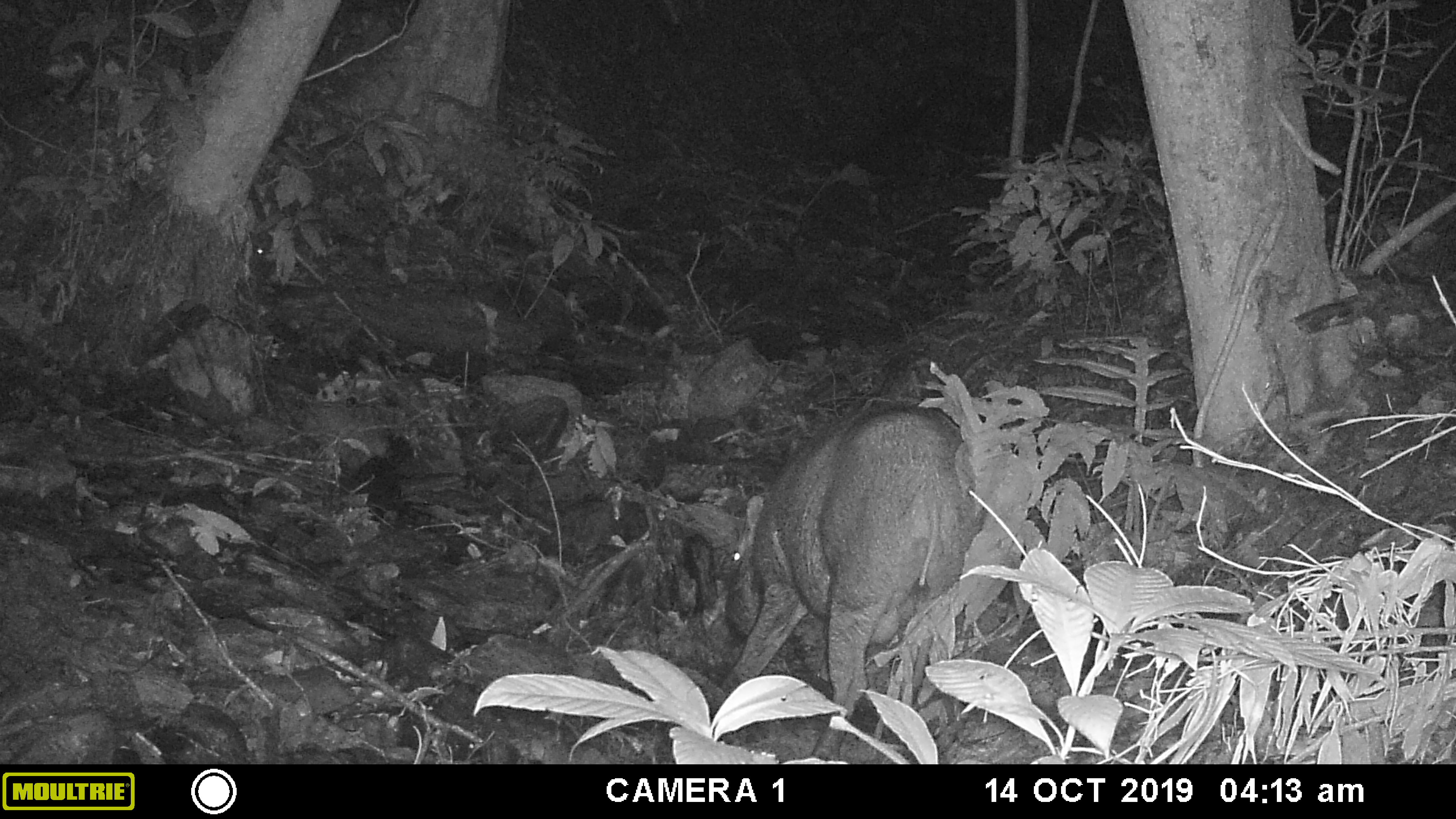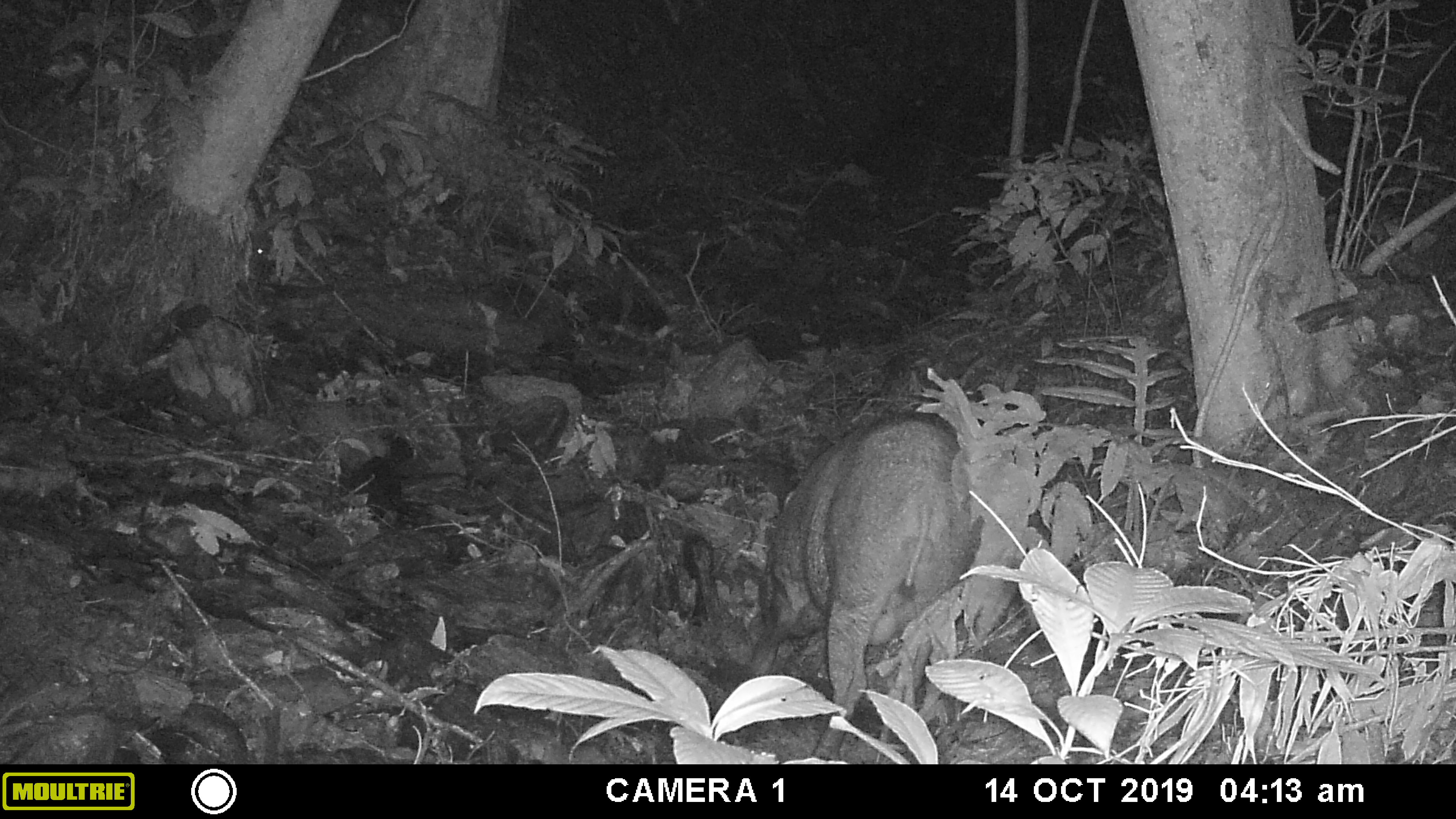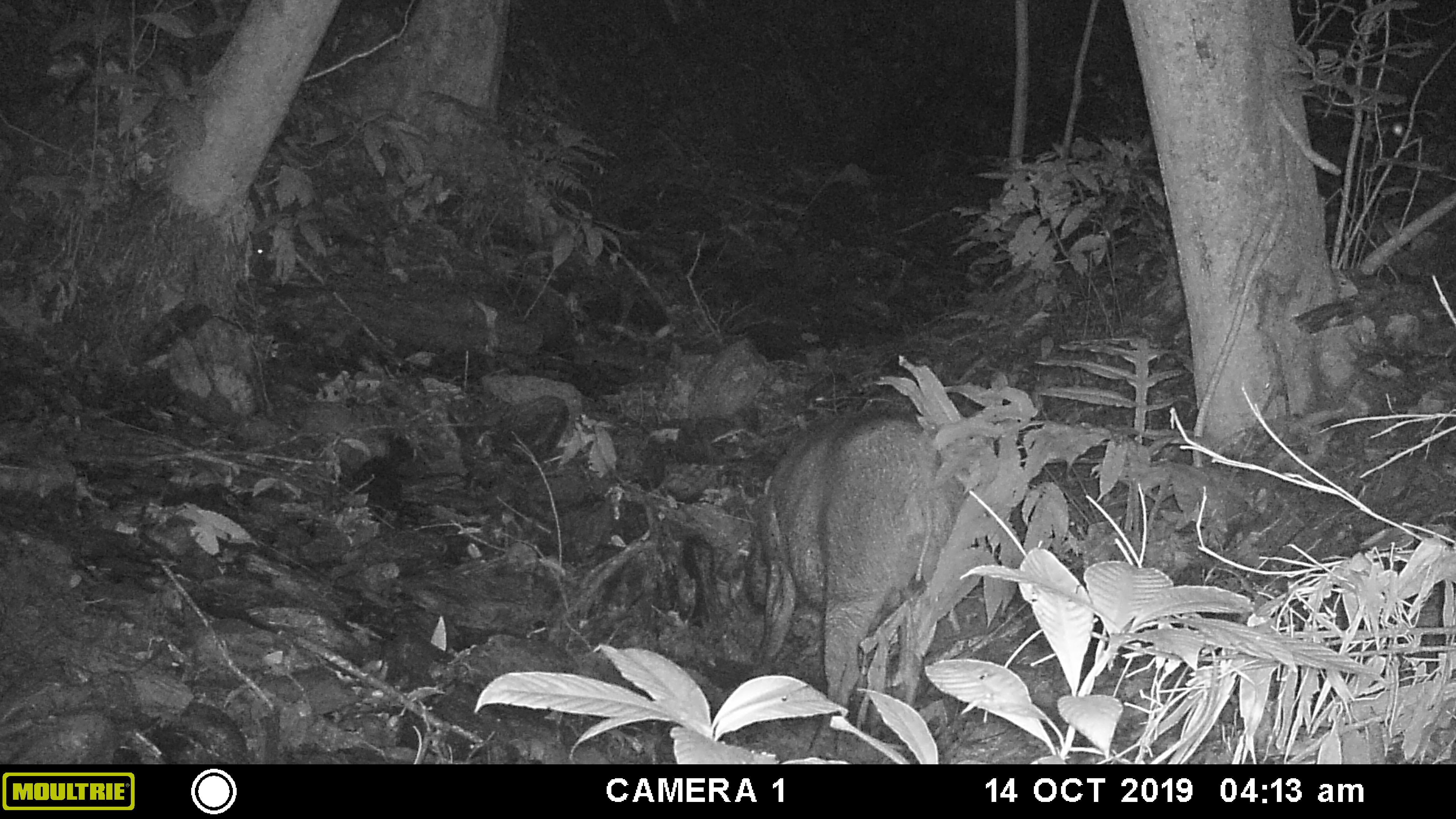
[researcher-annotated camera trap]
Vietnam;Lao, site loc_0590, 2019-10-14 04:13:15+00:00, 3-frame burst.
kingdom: Animalia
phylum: Chordata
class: Mammalia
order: Artiodactyla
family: Suidae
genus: Sus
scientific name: Sus scrofa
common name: eurasian wild pig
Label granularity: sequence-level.